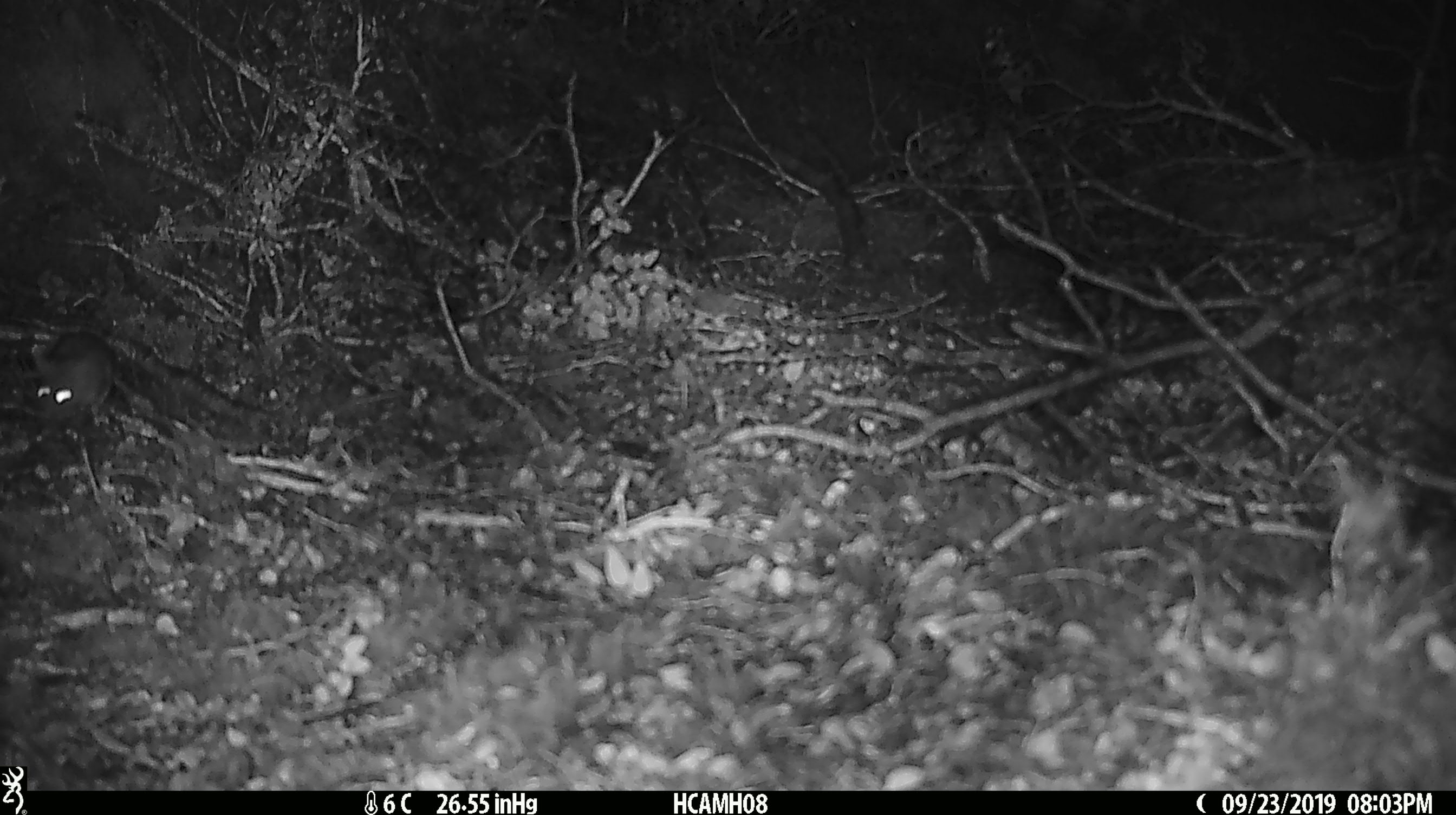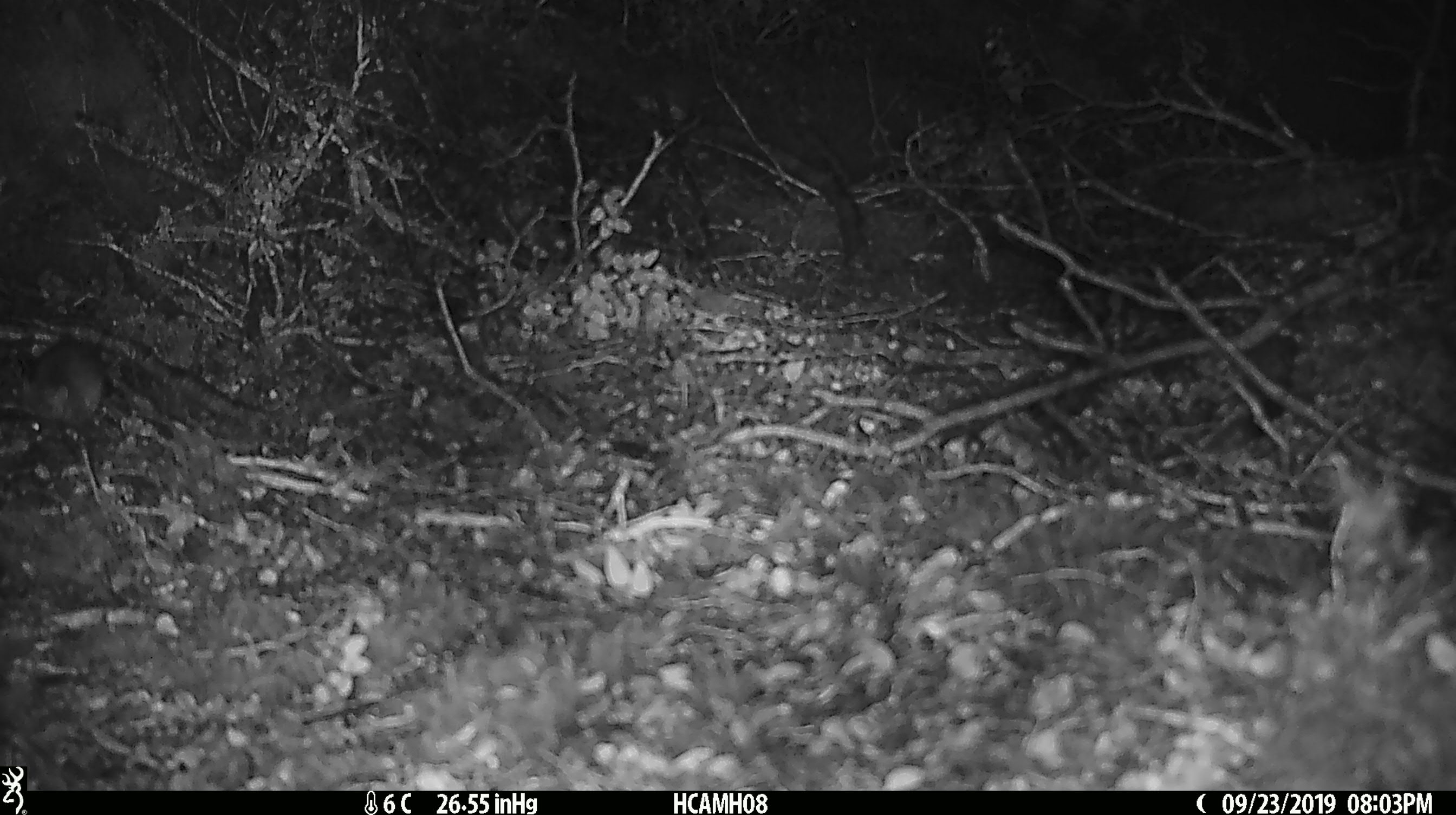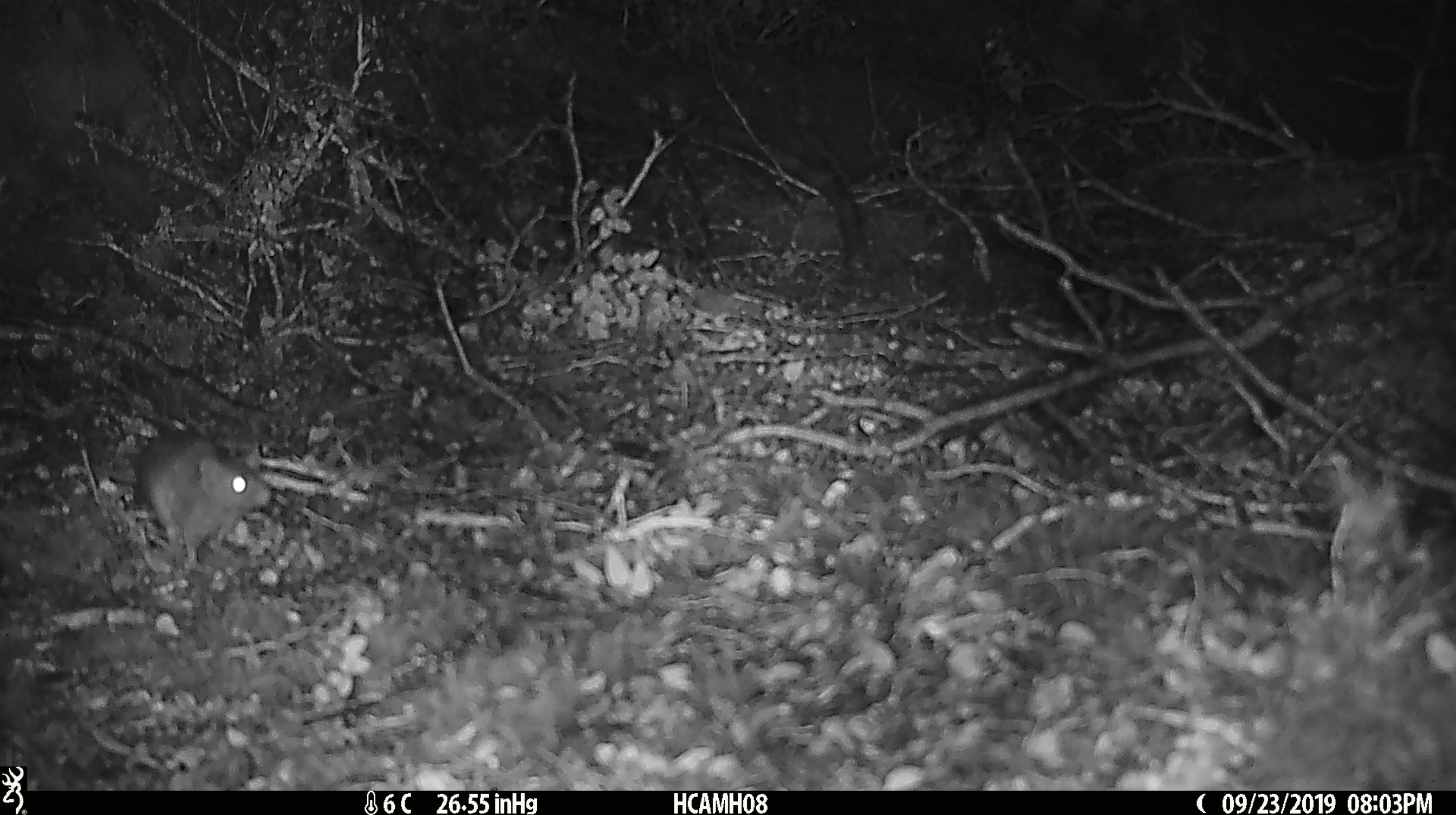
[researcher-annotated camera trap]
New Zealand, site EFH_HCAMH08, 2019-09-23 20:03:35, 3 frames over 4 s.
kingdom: Animalia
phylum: Chordata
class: Mammalia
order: Rodentia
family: Muridae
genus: Mus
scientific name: Mus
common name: mouse